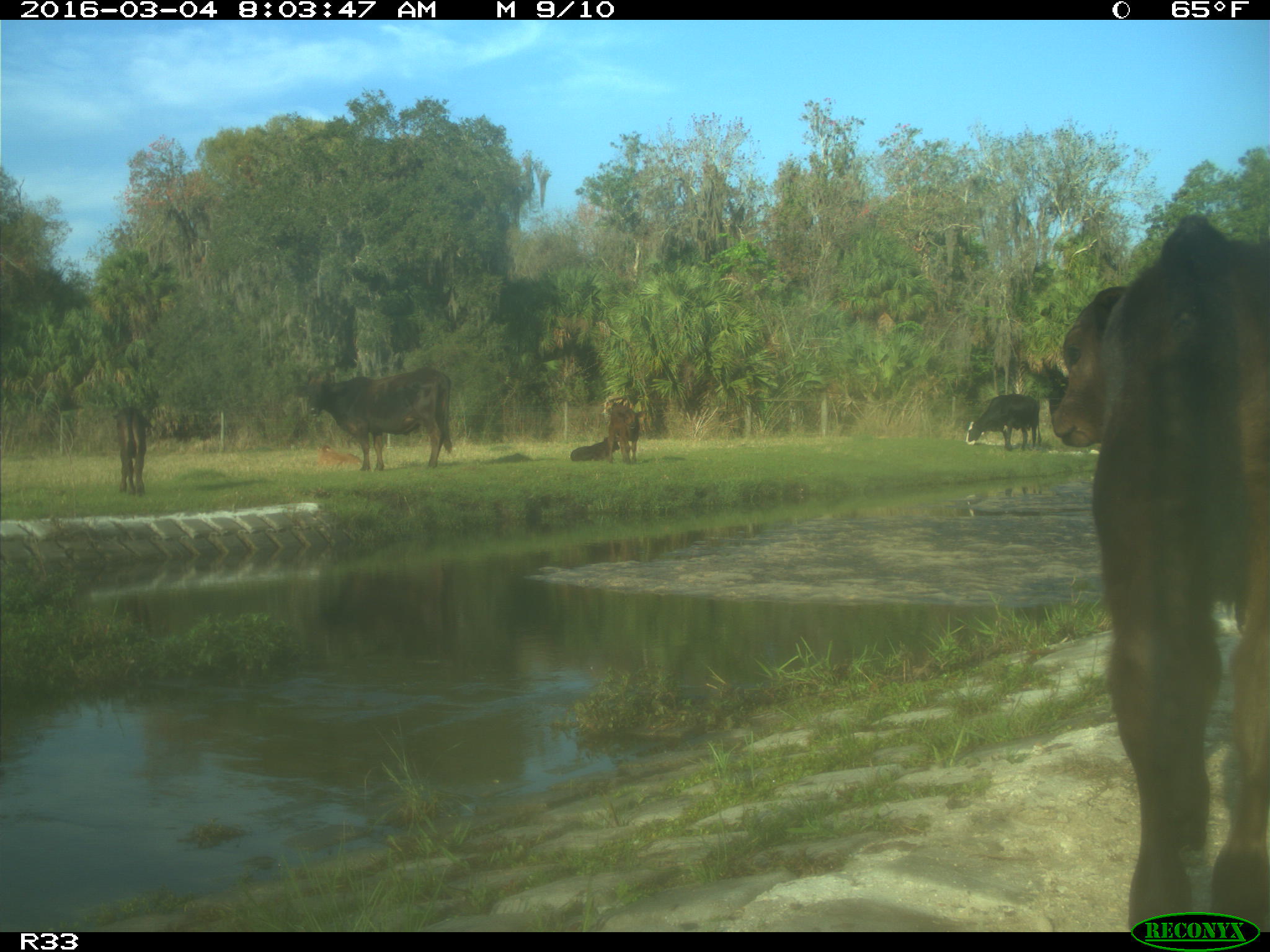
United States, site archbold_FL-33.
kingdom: Animalia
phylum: Chordata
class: Mammalia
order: Artiodactyla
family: Bovidae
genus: Bos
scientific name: Bos taurus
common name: domestic cow